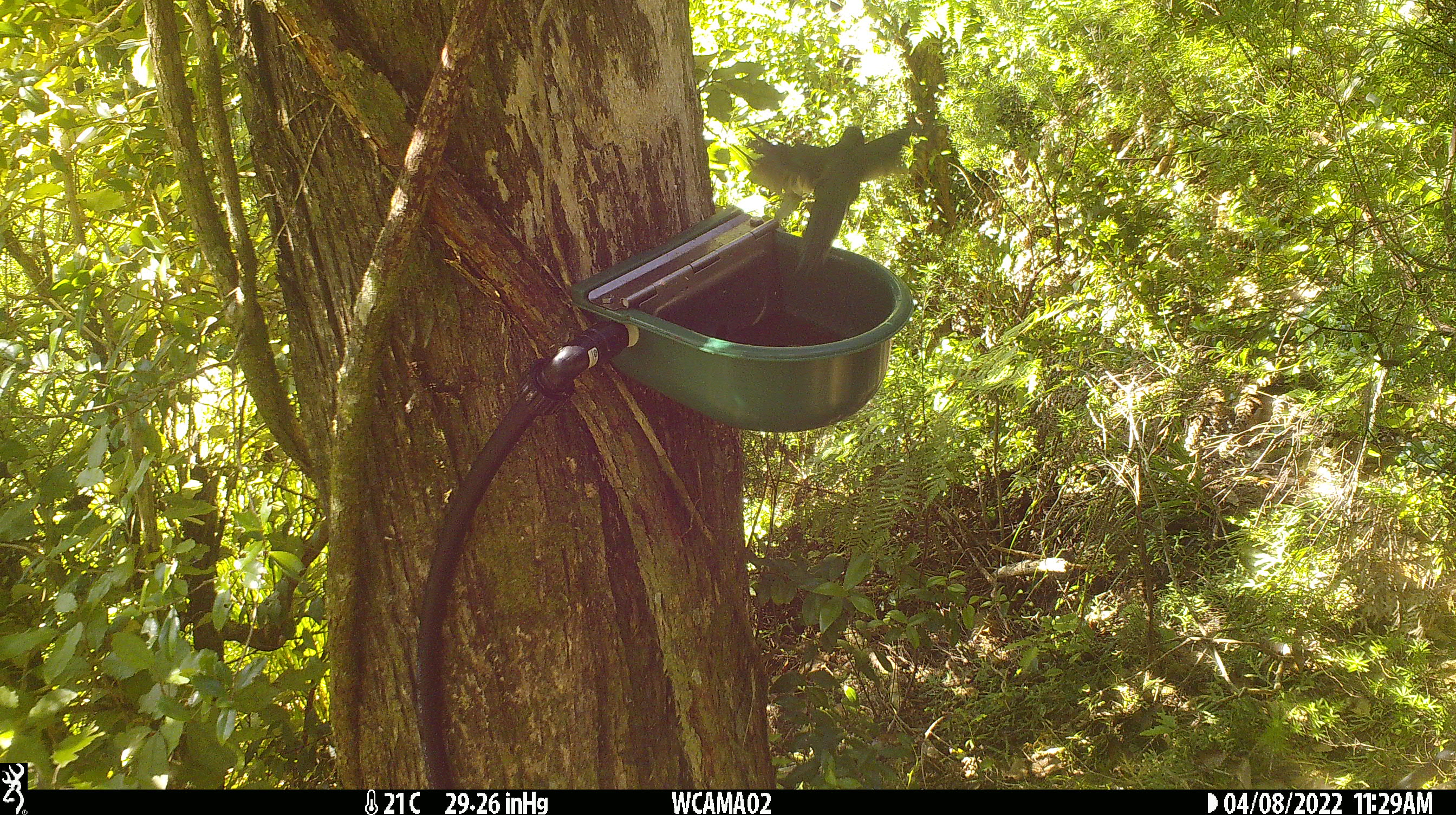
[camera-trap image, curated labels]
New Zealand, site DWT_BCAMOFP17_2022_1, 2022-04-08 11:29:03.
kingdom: Animalia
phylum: Chordata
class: Aves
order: Psittaciformes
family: Psittaculidae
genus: Cyanoramphus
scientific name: Cyanoramphus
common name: parakeet